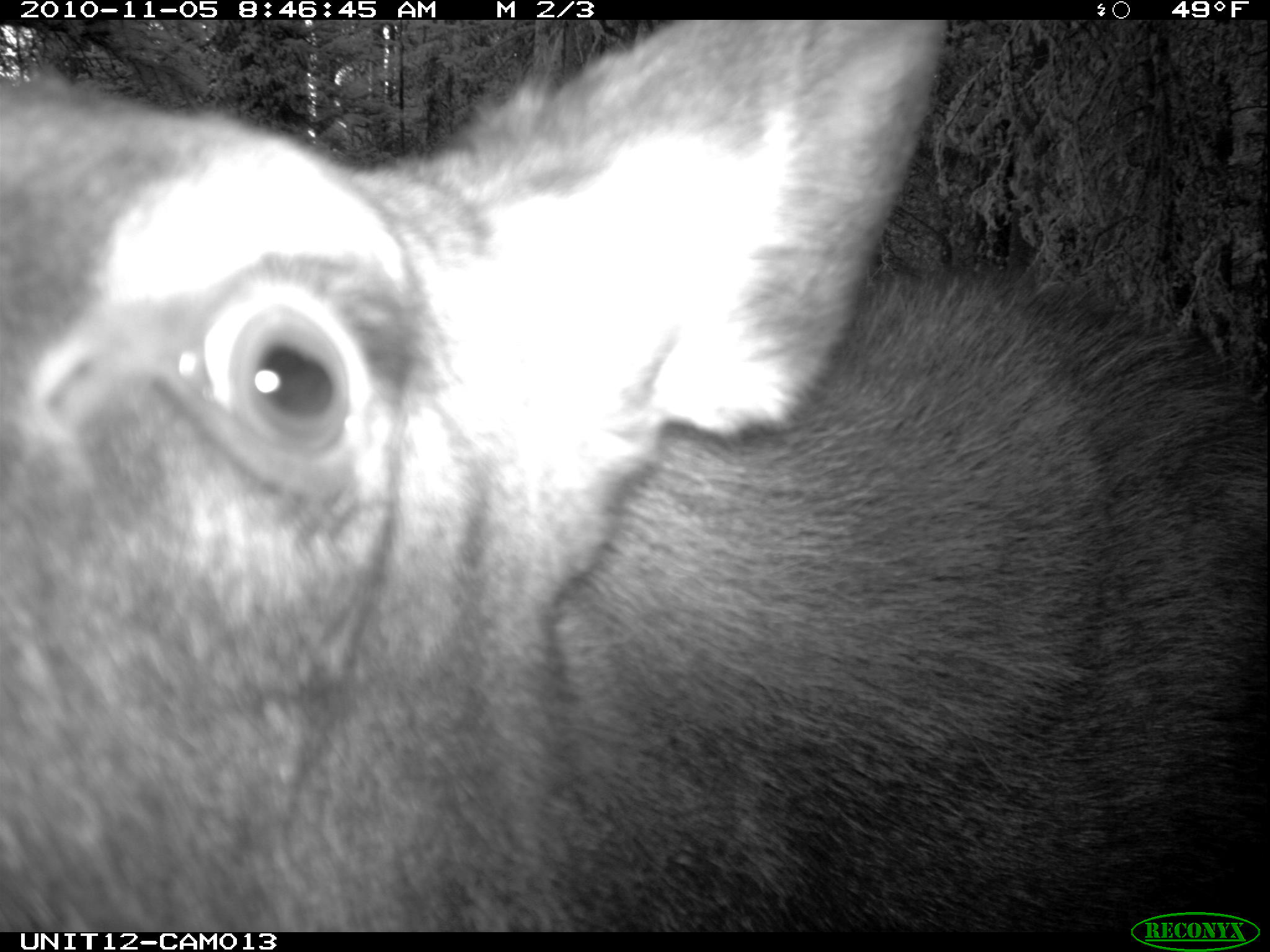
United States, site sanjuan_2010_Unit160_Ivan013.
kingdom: Animalia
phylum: Chordata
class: Mammalia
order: Artiodactyla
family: Cervidae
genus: Alces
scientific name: Alces alces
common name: moose